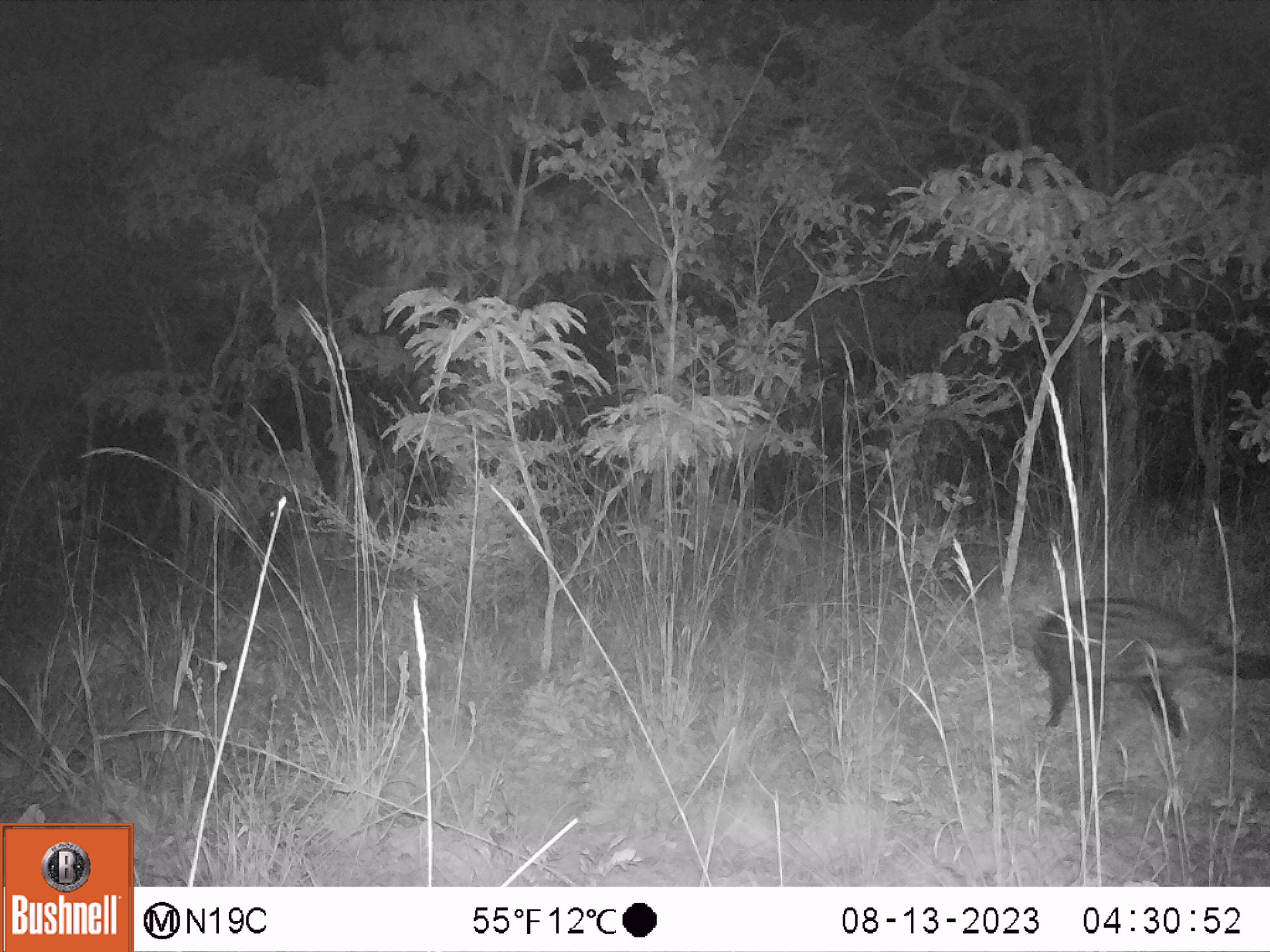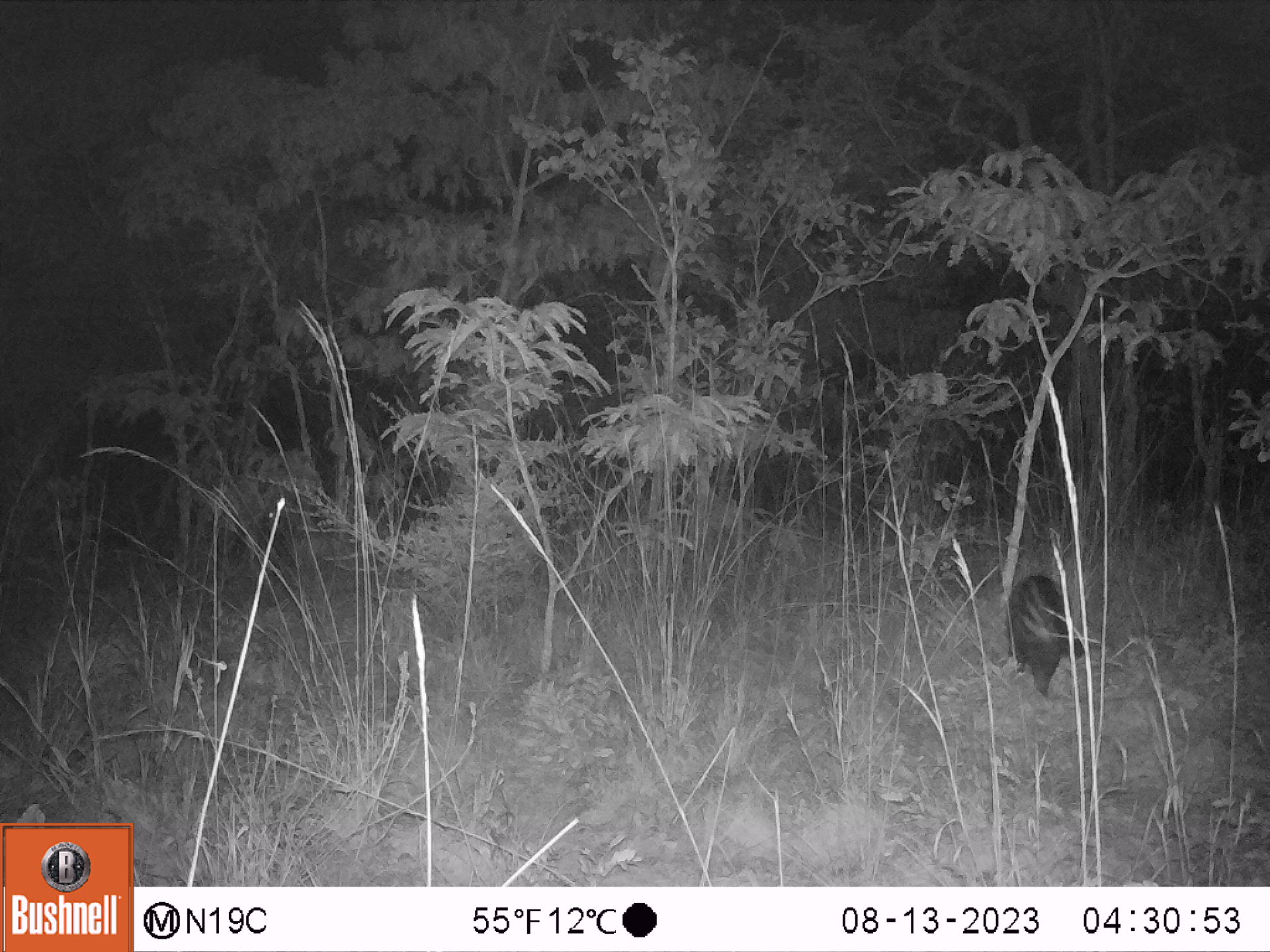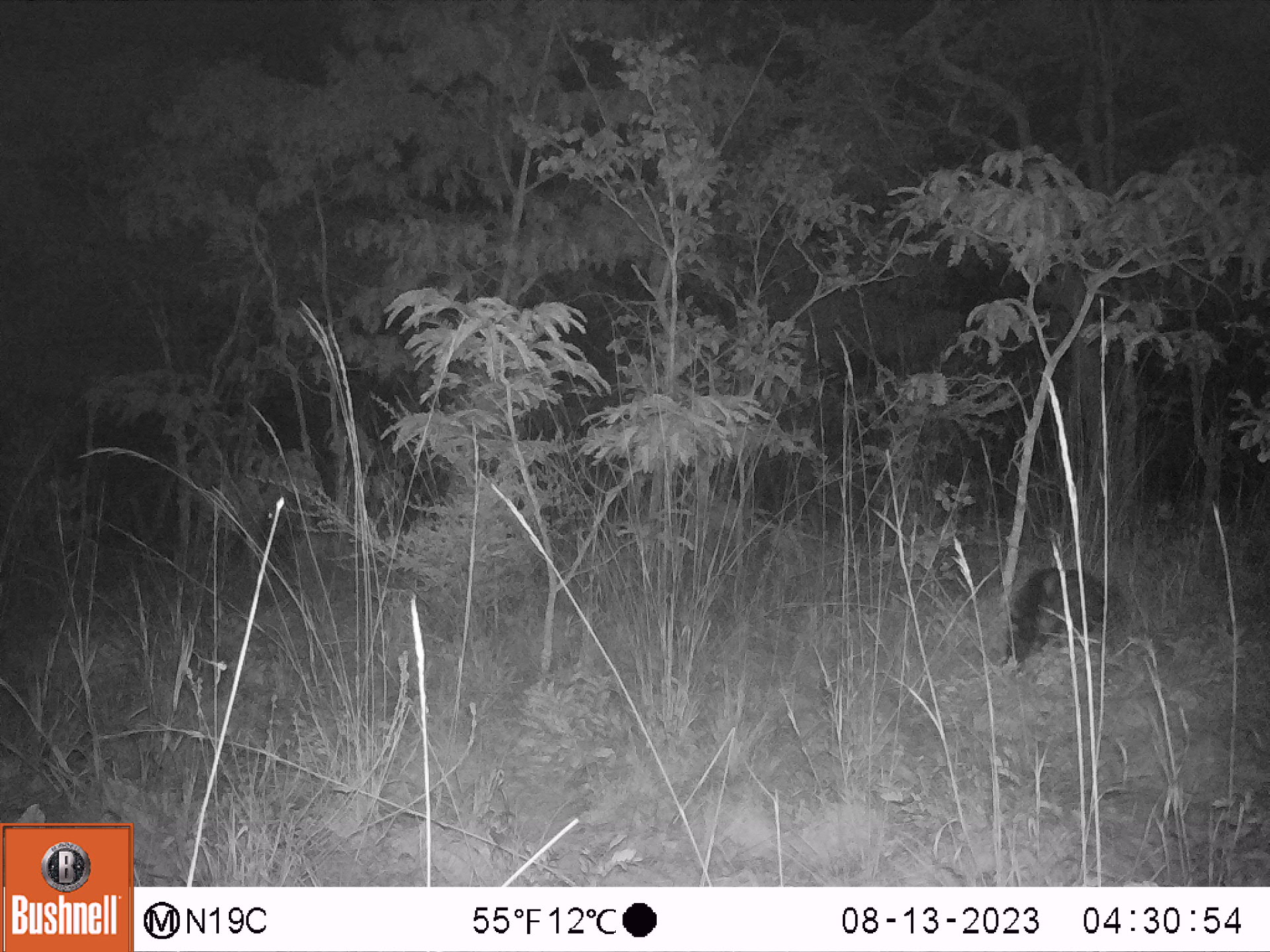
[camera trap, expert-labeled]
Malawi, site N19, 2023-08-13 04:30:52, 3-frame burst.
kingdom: Animalia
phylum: Chordata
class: Mammalia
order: Carnivora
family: Viverridae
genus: Civettictis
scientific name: Civettictis civetta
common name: african civet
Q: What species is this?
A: African civet (Civettictis civetta).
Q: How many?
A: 1.